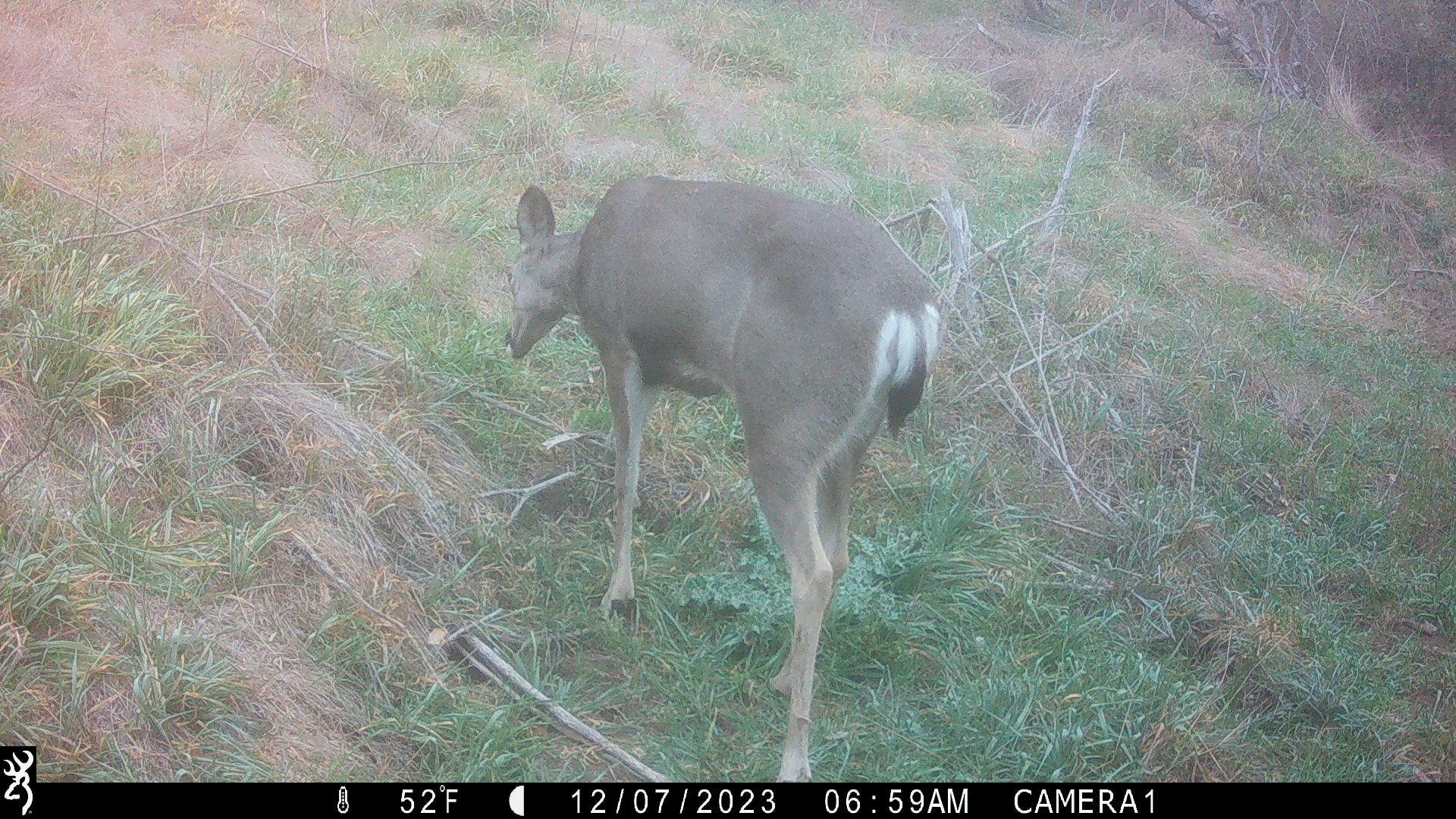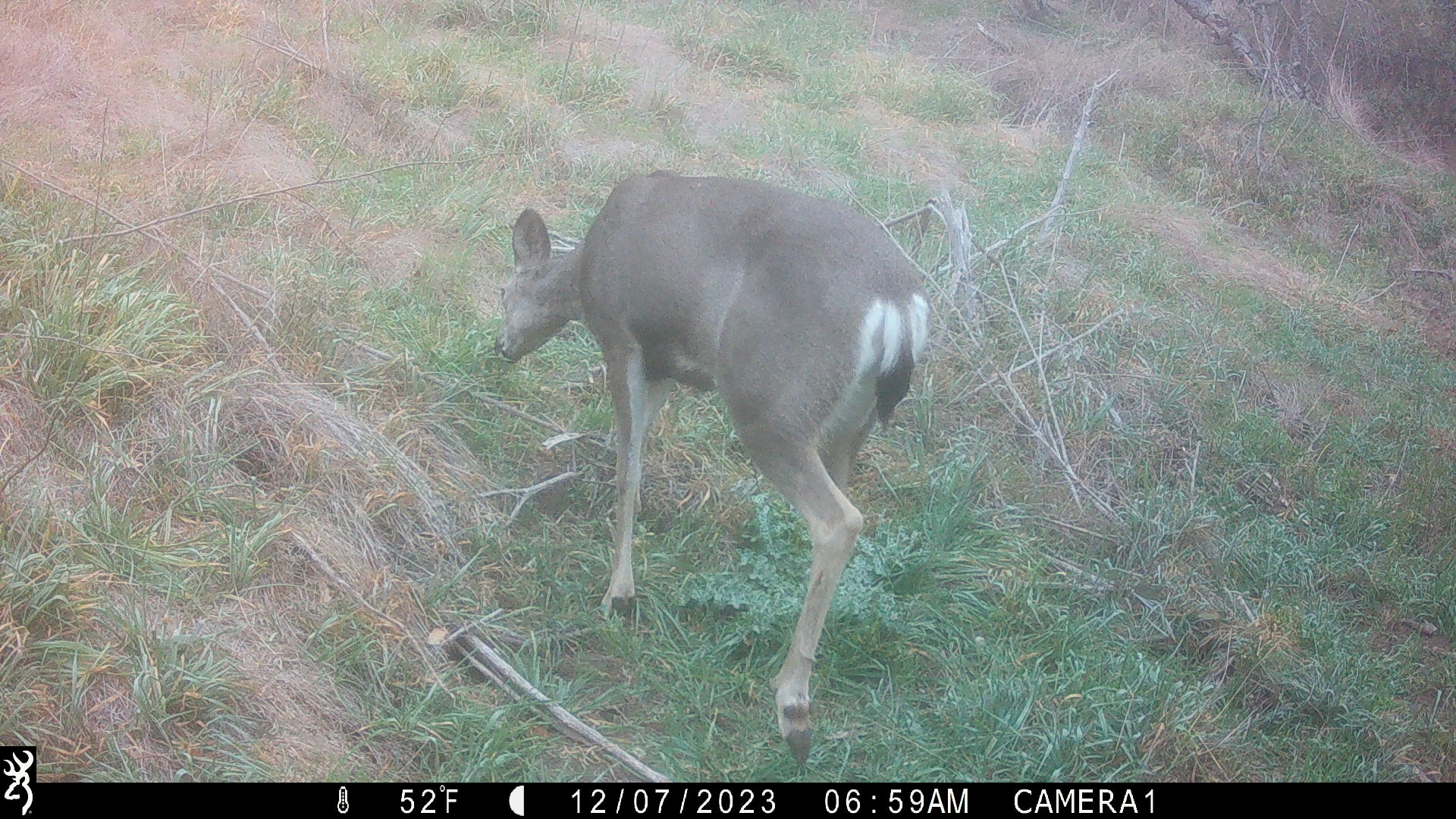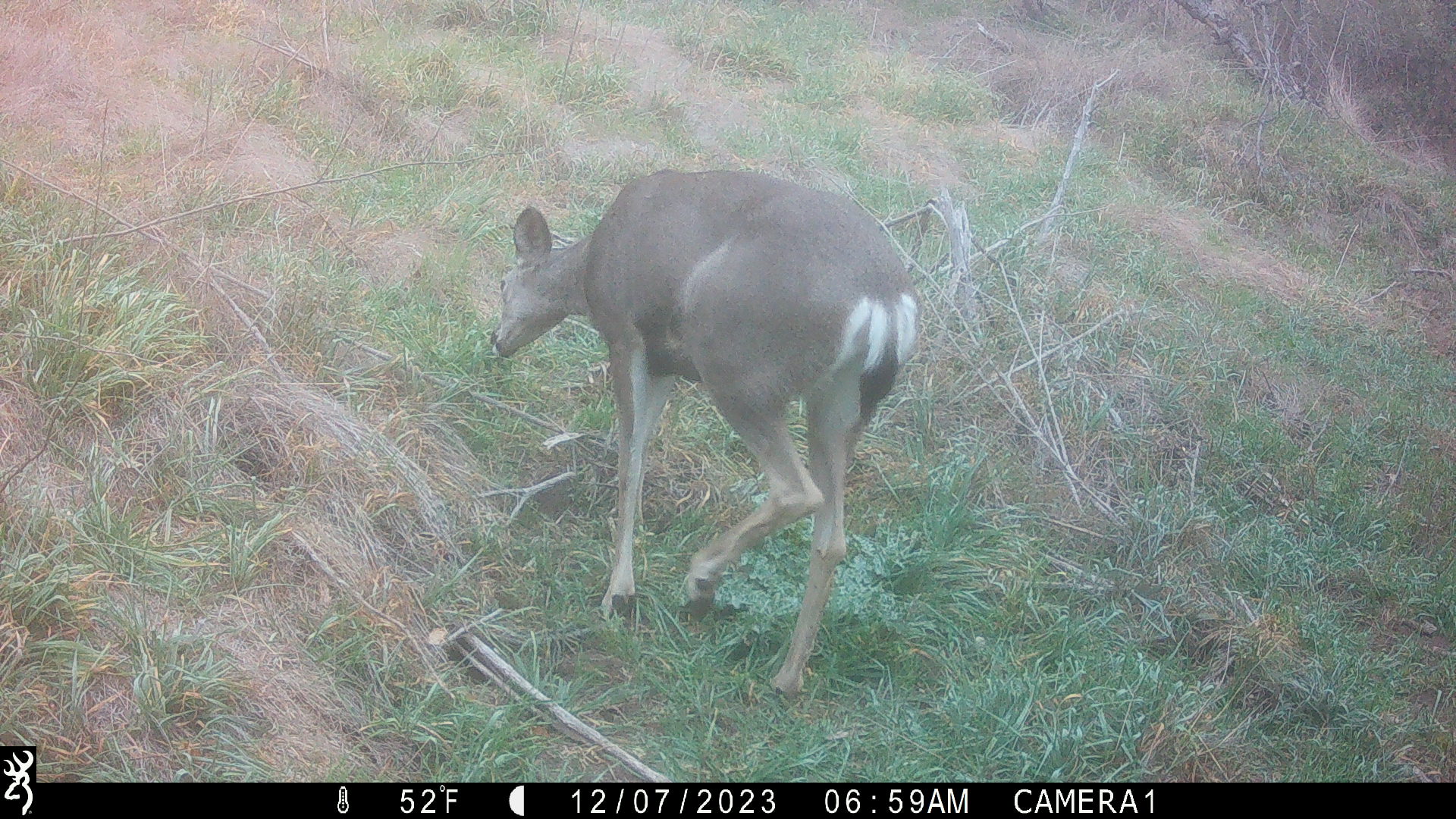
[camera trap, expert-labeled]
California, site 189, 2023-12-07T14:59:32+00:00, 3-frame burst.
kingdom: Animalia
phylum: Chordata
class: Mammalia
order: Artiodactyla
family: Cervidae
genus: Odocoileus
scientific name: Odocoileus hemionus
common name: mule deer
Mule deer (Odocoileus hemionus).